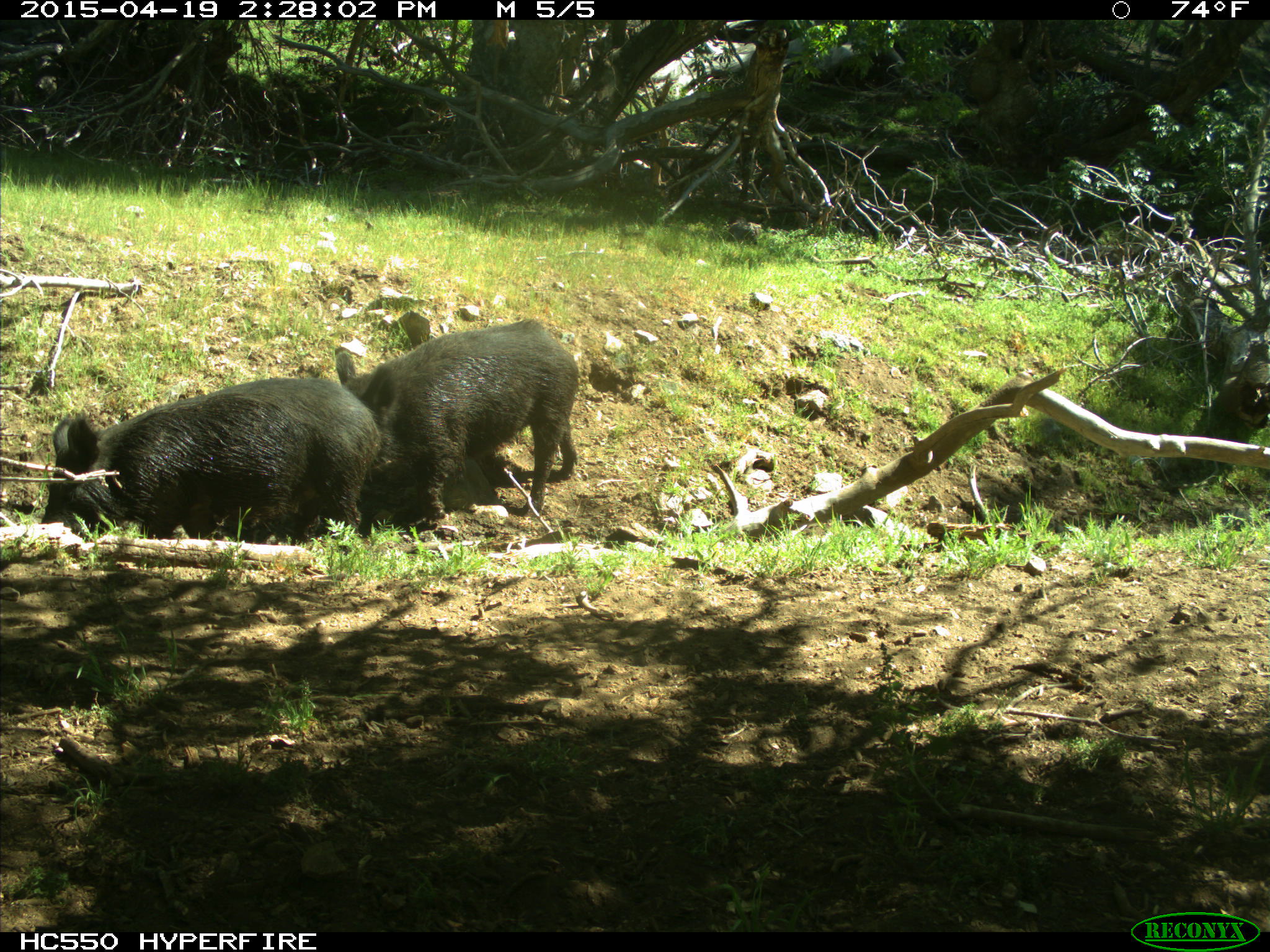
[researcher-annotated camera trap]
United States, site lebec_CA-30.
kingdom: Animalia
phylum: Chordata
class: Mammalia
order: Artiodactyla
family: Suidae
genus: Sus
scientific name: Sus scrofa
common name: wild boar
Sus scrofa (wild boar).